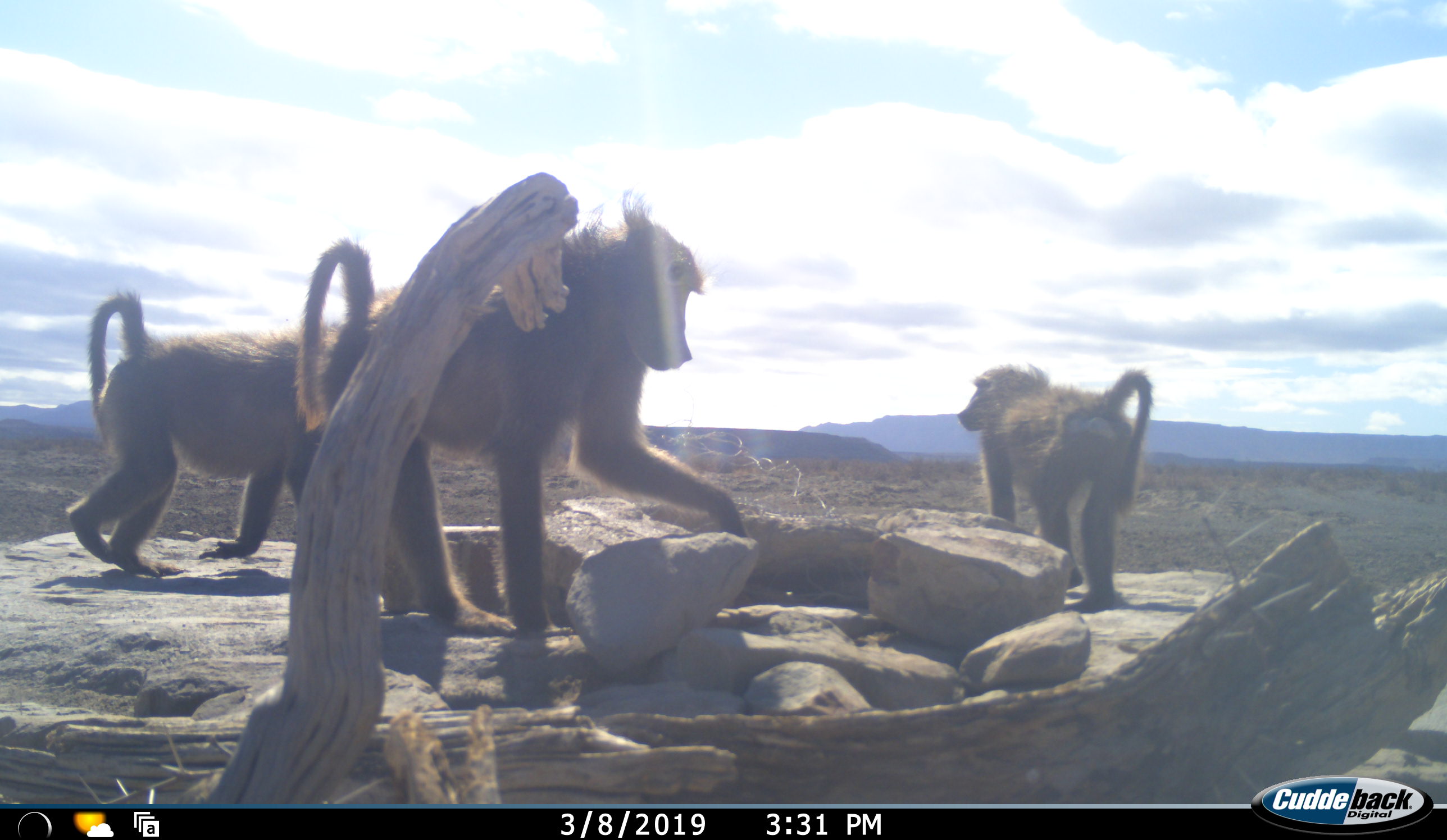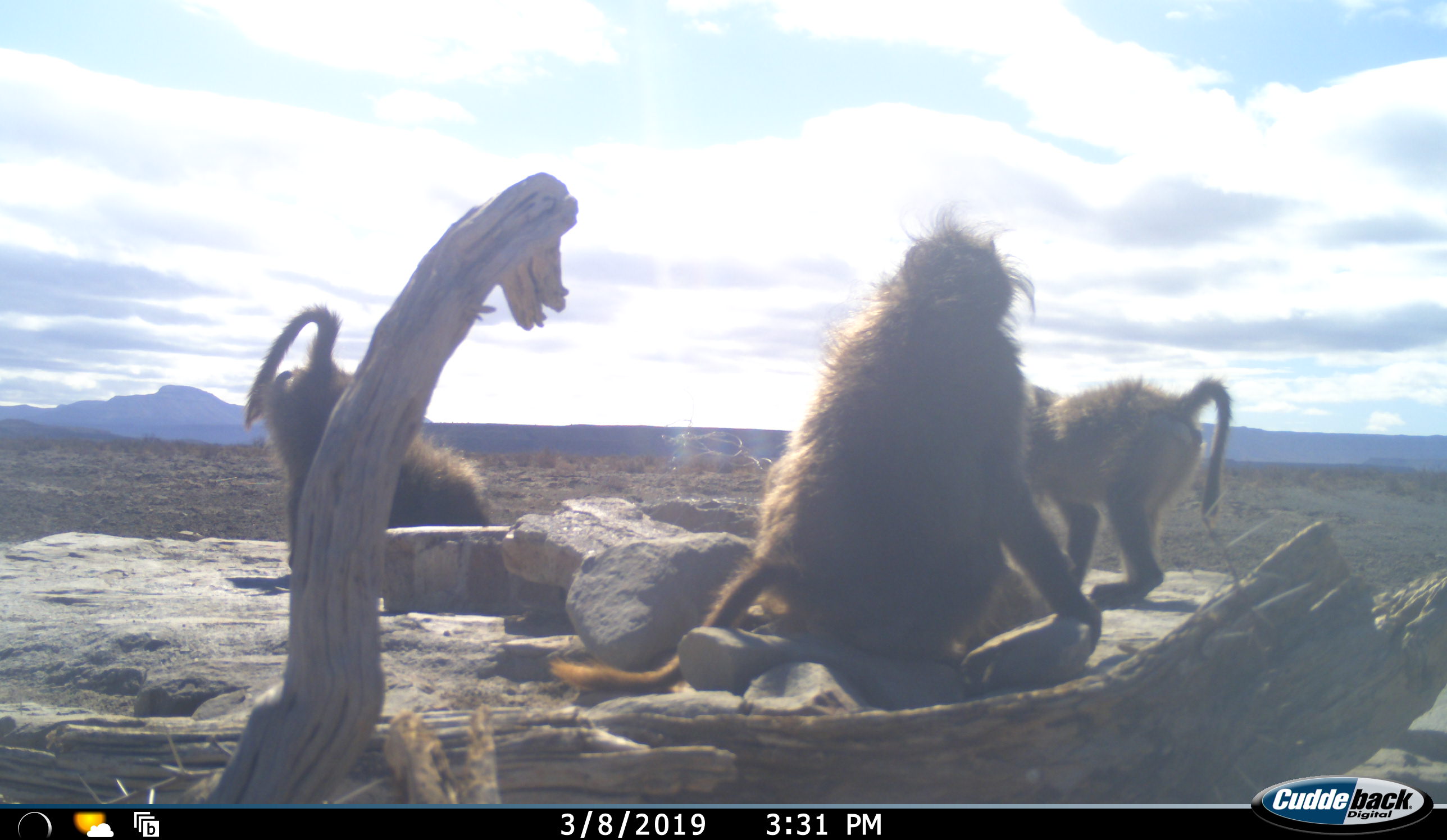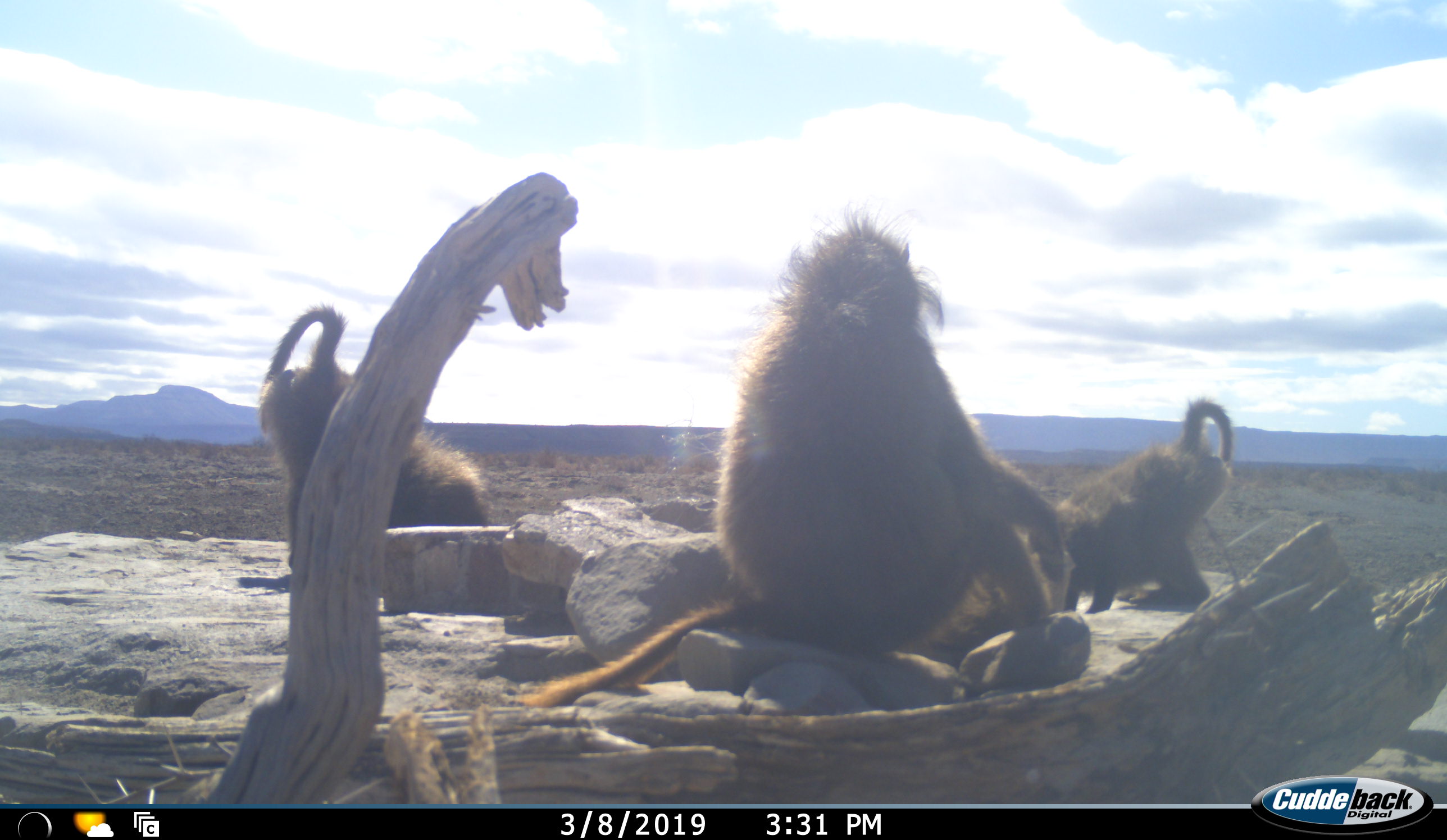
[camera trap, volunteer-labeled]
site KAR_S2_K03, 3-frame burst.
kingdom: Animalia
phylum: Chordata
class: Mammalia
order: Primates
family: Cercopithecidae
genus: Papio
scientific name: Papio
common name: baboon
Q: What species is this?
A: Baboon (Papio).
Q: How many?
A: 3.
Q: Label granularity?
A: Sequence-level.